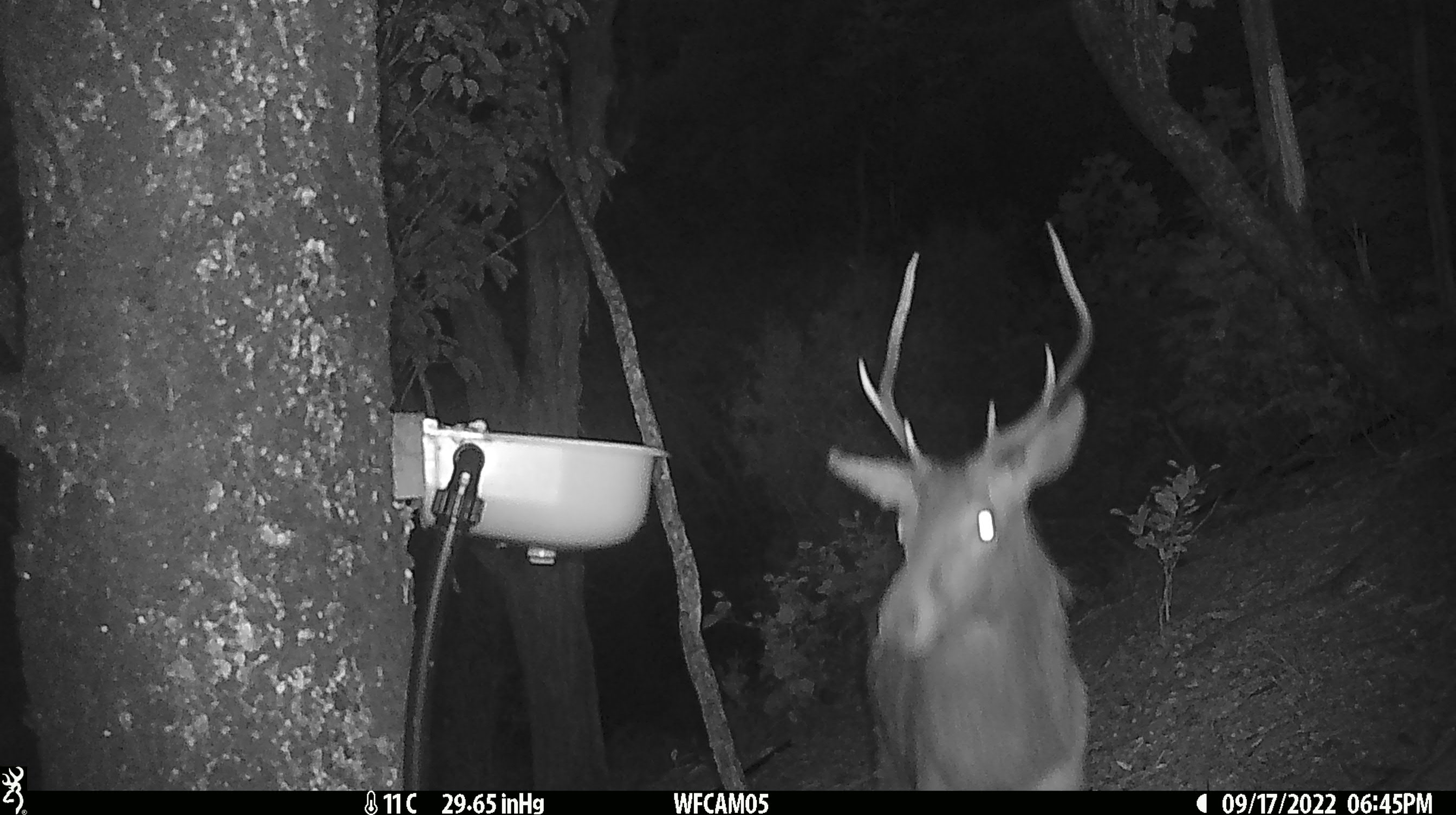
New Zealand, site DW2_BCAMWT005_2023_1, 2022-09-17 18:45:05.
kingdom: Animalia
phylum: Chordata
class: Mammalia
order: Artiodactyla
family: Cervidae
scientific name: Cervidae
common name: deer